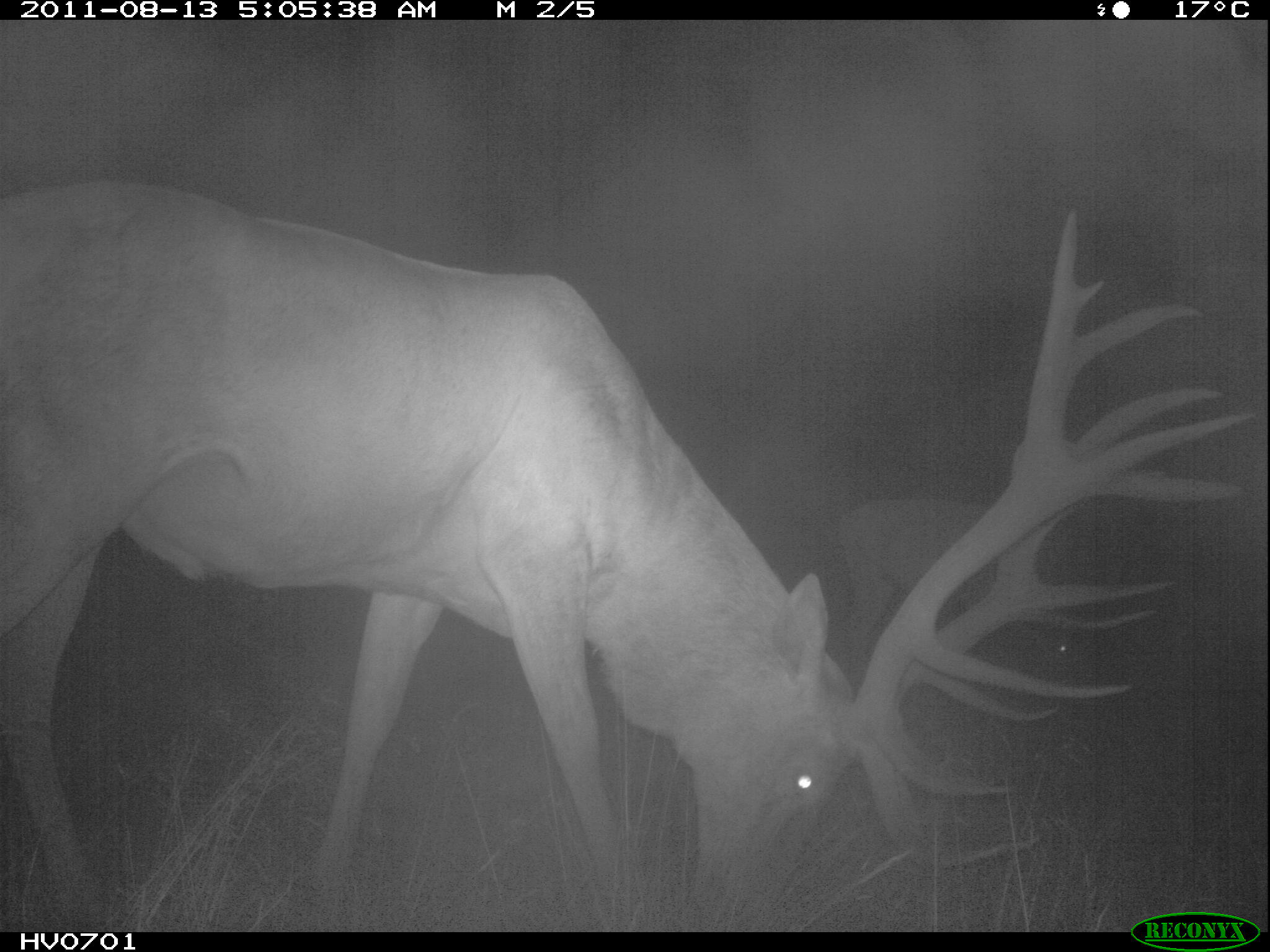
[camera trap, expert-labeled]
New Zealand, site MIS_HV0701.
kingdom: Animalia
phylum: Chordata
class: Mammalia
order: Artiodactyla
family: Cervidae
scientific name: Cervidae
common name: deer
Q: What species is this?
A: Deer (Cervidae).